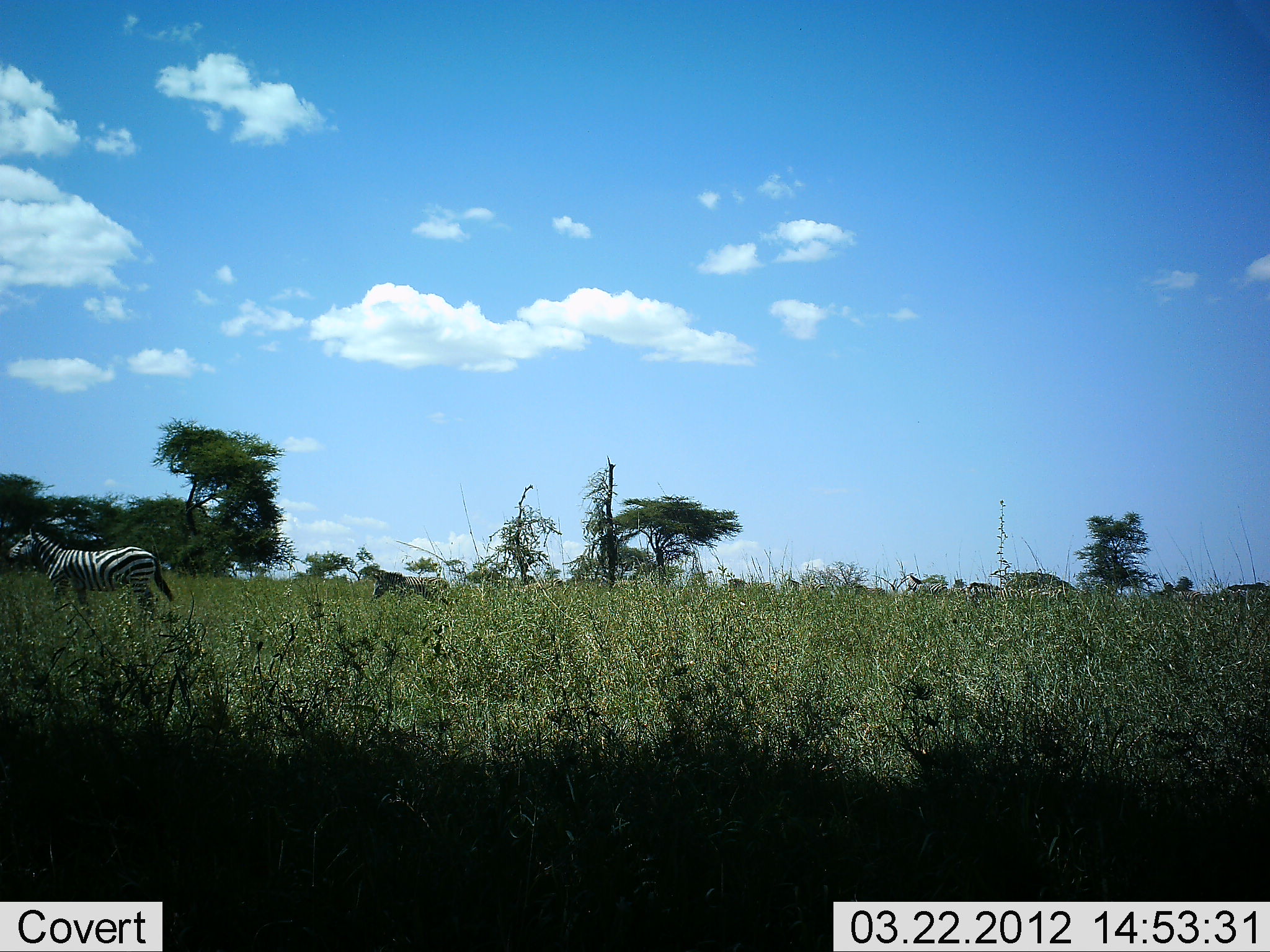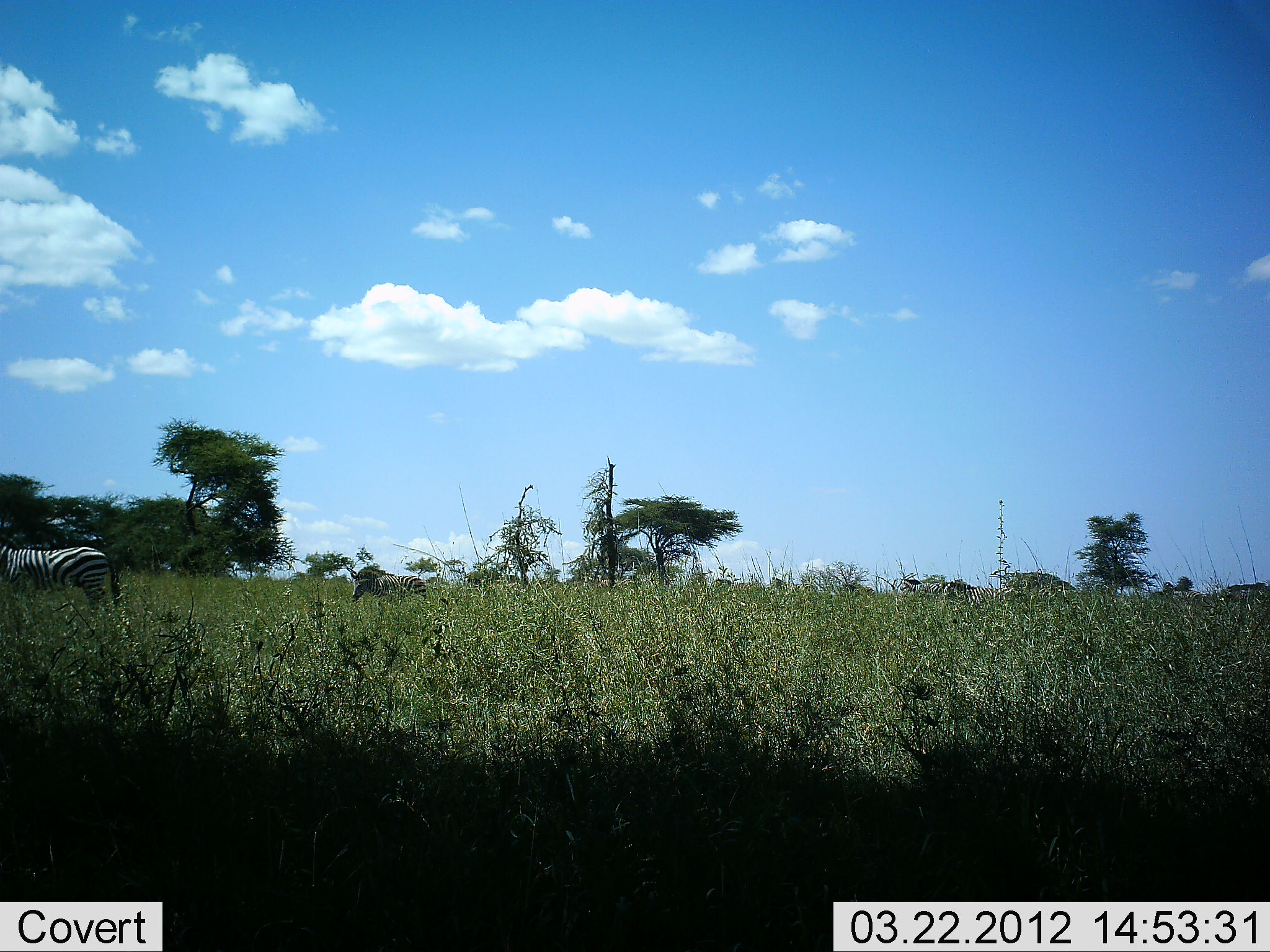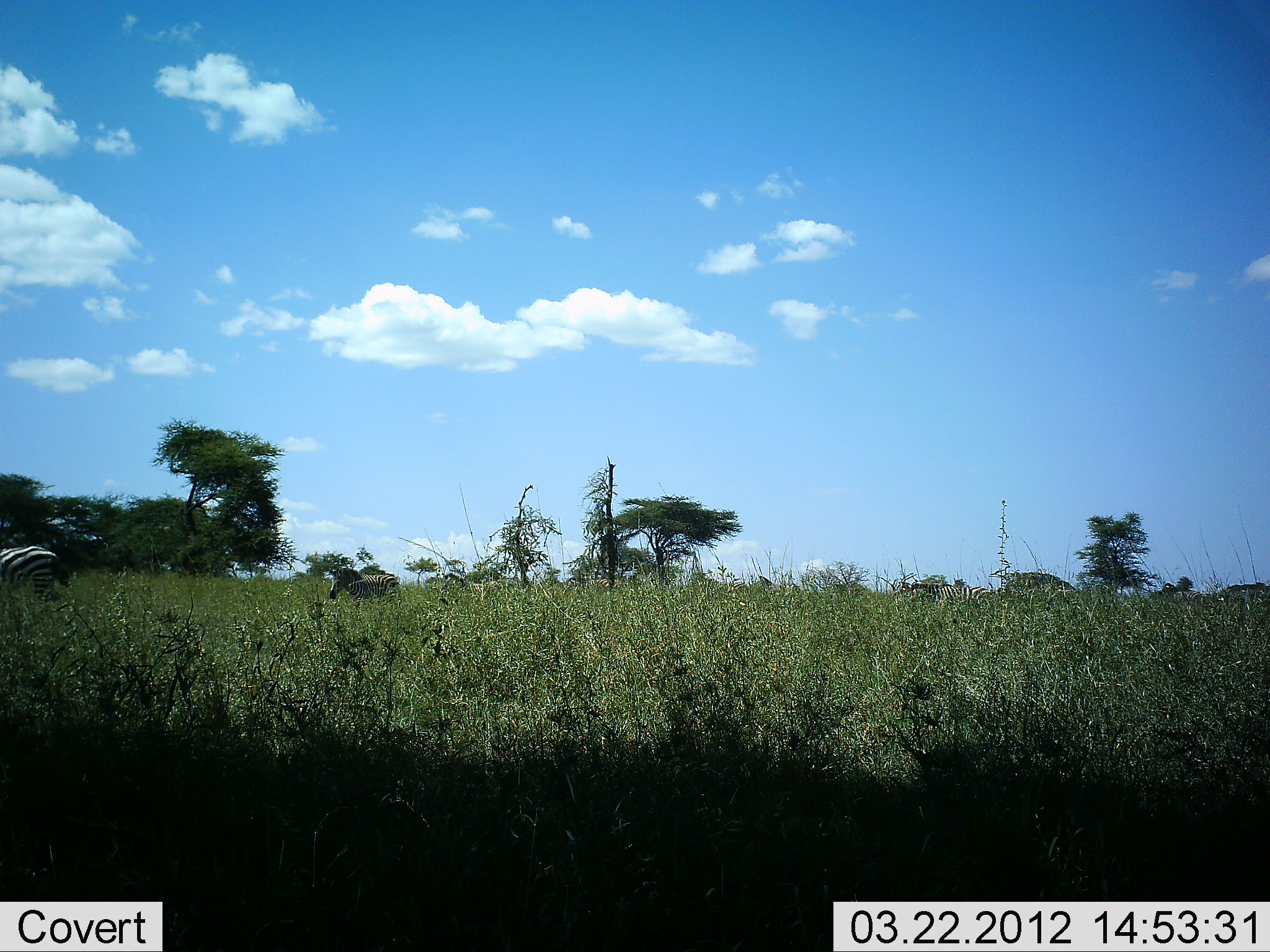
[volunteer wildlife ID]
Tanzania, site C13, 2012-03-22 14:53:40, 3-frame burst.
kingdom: Animalia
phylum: Chordata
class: Mammalia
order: Perissodactyla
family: Equidae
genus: Equus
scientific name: Equus quagga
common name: plains zebra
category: zebra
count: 11-50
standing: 0%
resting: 0%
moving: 100%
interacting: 0%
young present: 5%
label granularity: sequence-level